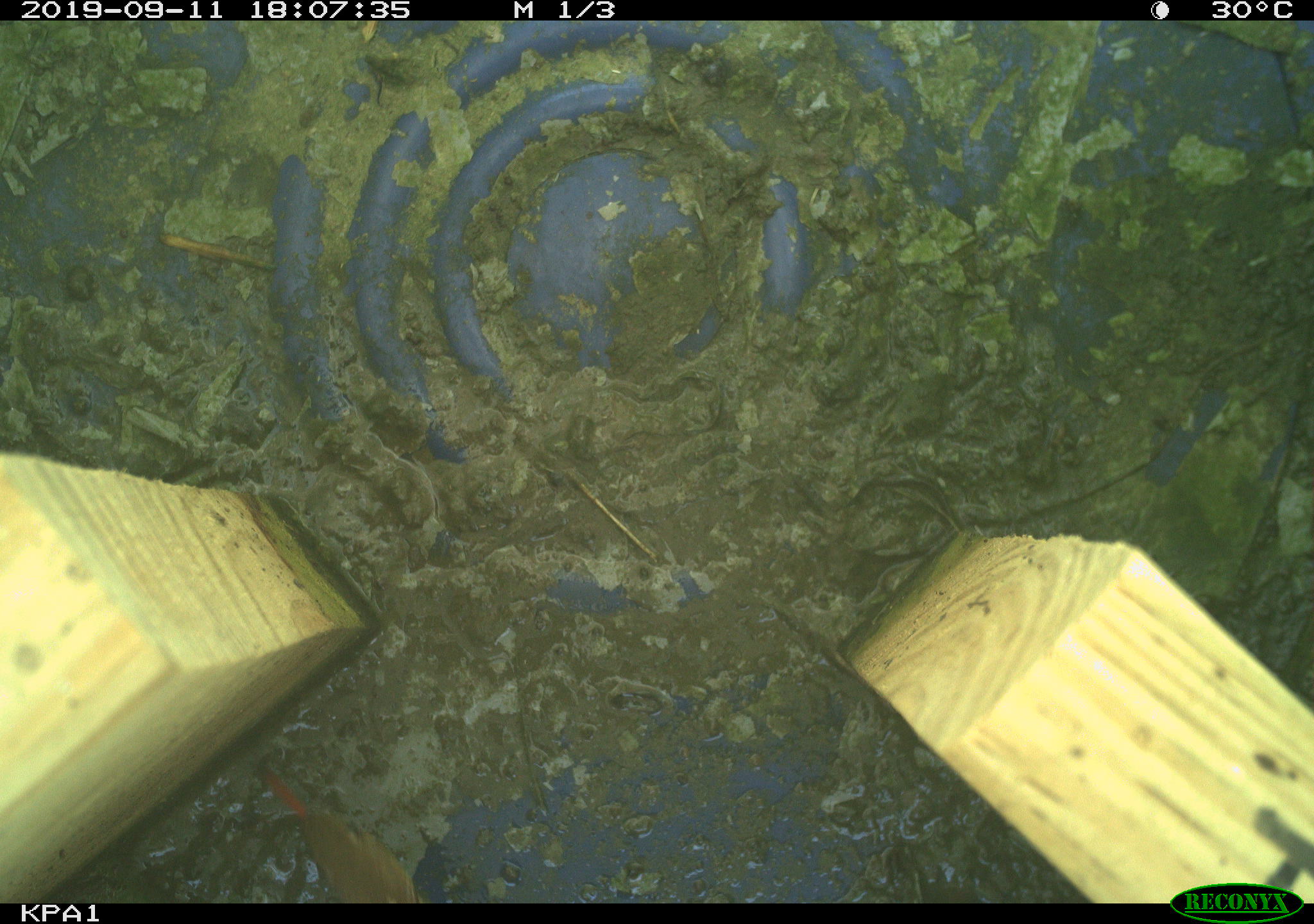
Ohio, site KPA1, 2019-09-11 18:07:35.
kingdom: Animalia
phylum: Chordata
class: Reptilia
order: Squamata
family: Colubridae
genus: Thamnophis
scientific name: Thamnophis sirtalis sirtalis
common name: eastern gartersnake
Eastern gartersnake (Thamnophis sirtalis sirtalis).